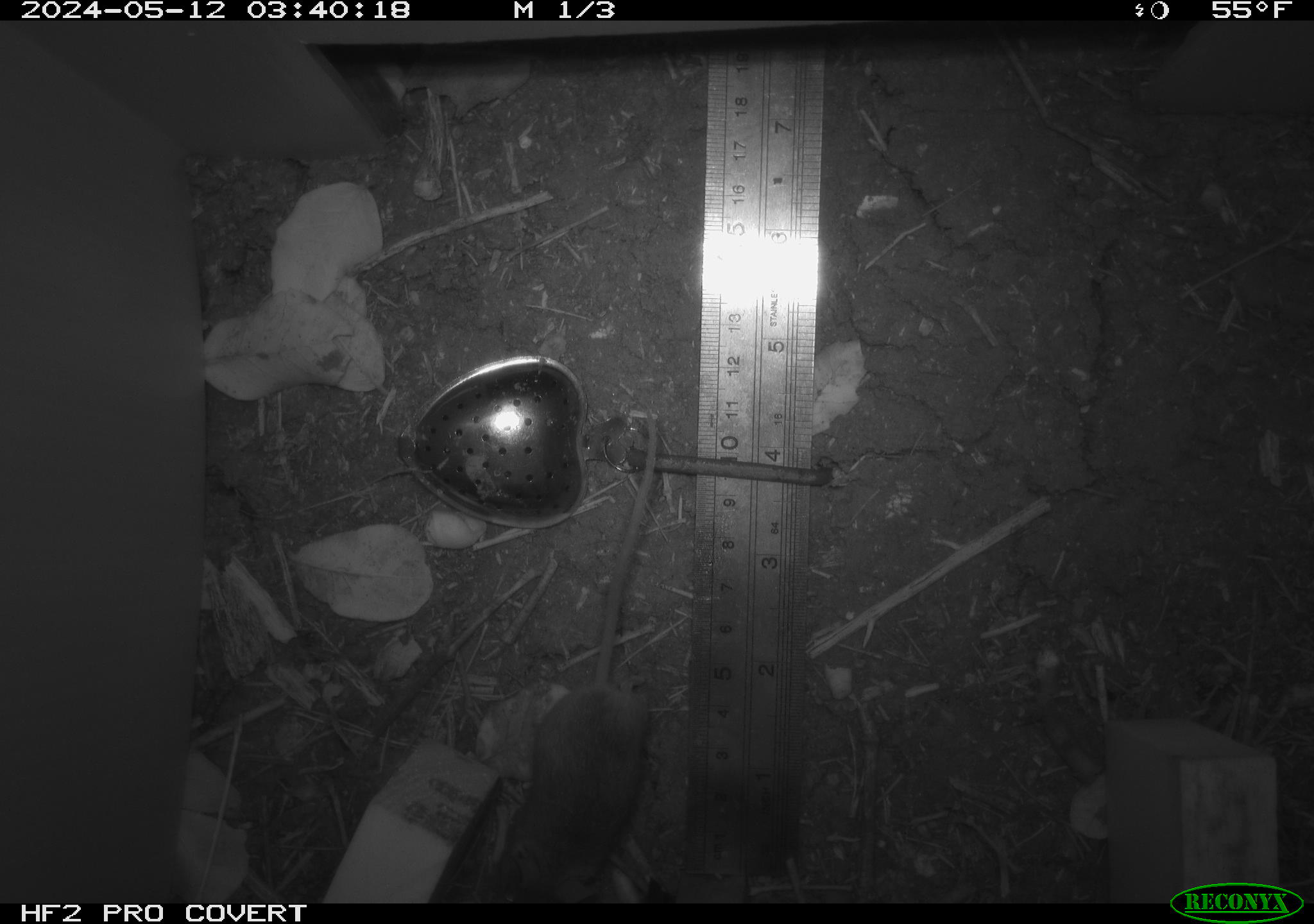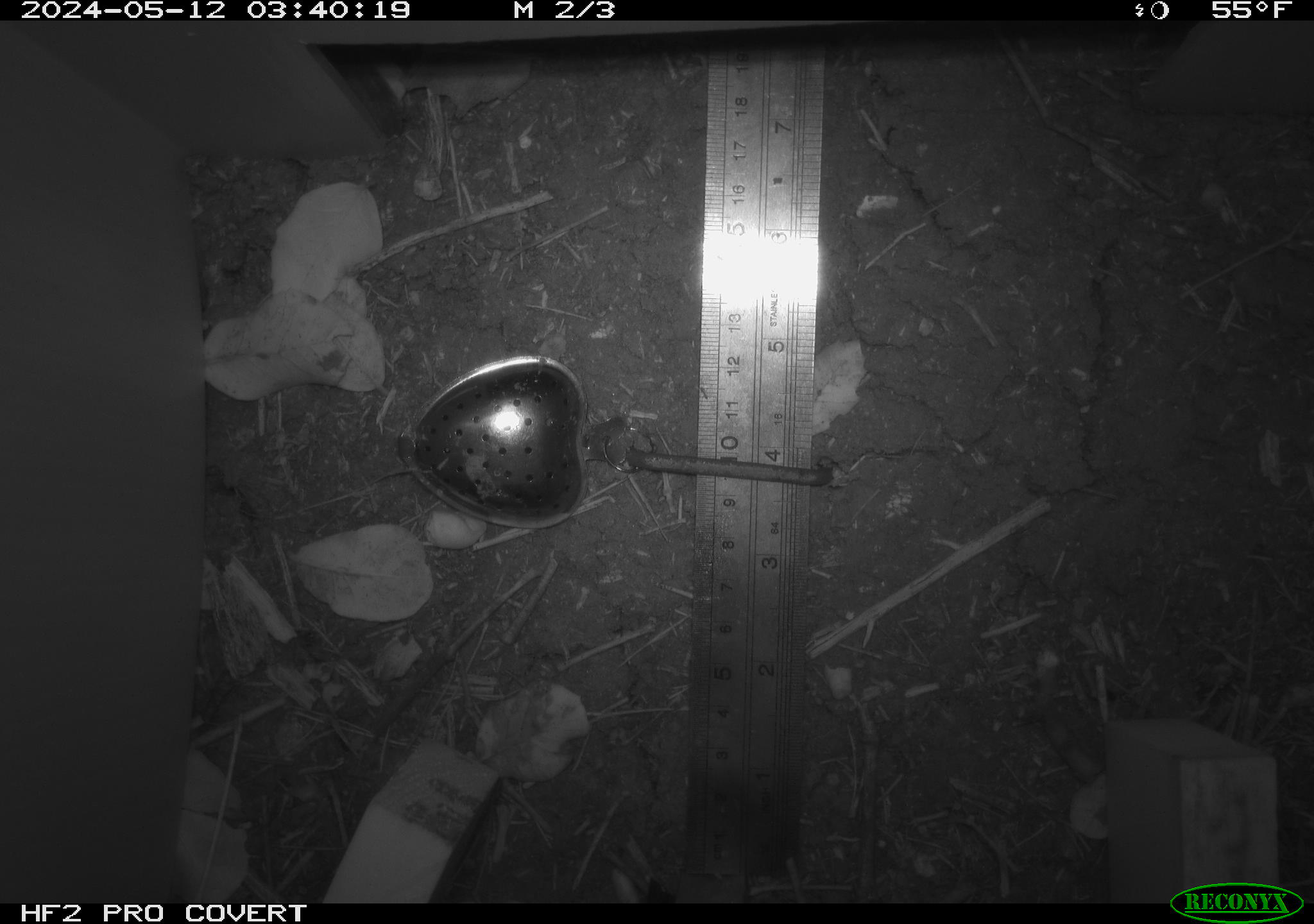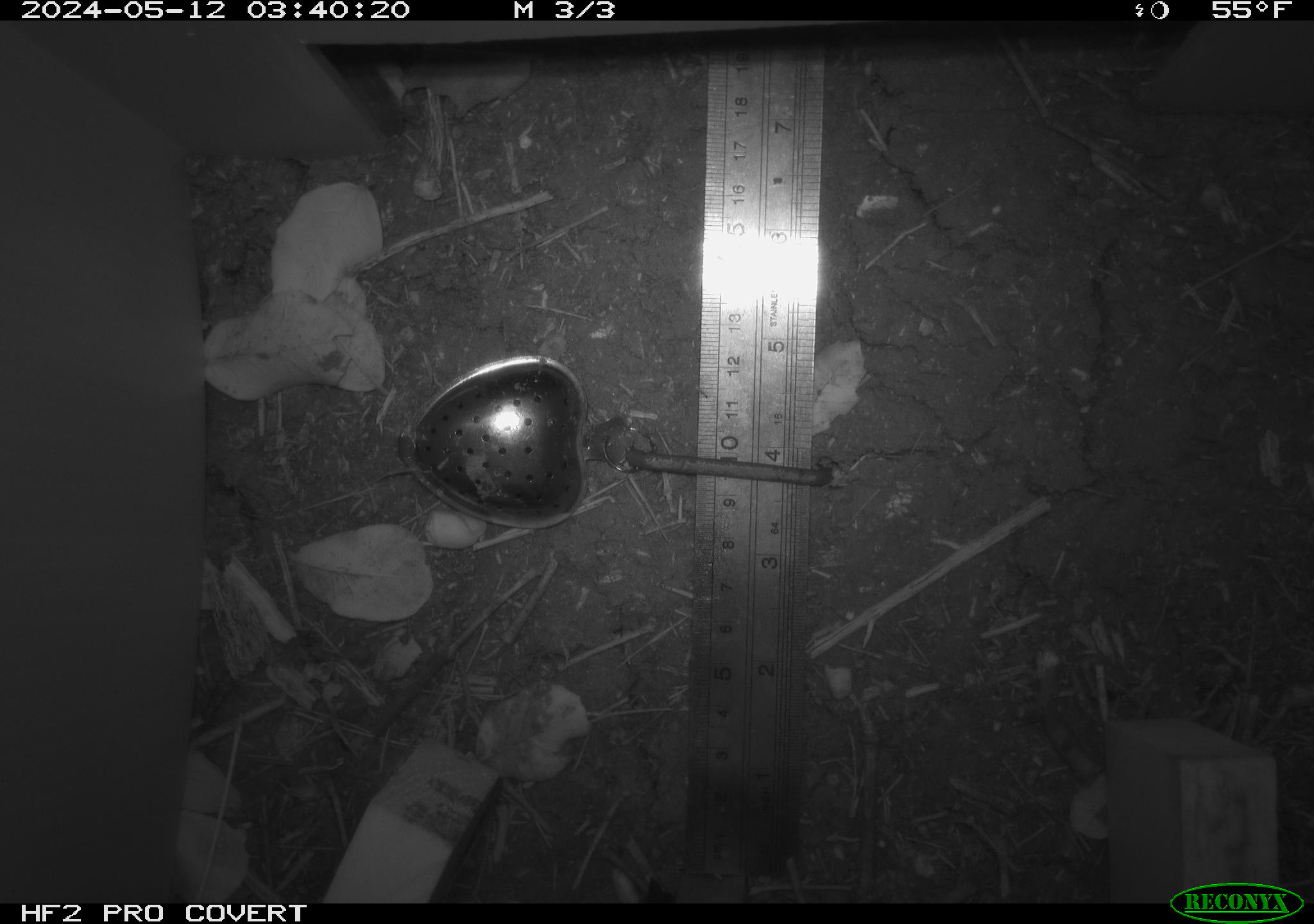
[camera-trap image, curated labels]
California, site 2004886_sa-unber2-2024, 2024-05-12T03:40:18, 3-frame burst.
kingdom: Animalia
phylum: Chordata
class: Mammalia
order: Rodentia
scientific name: Rodentia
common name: mouse species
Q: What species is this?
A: Mouse species (Rodentia).